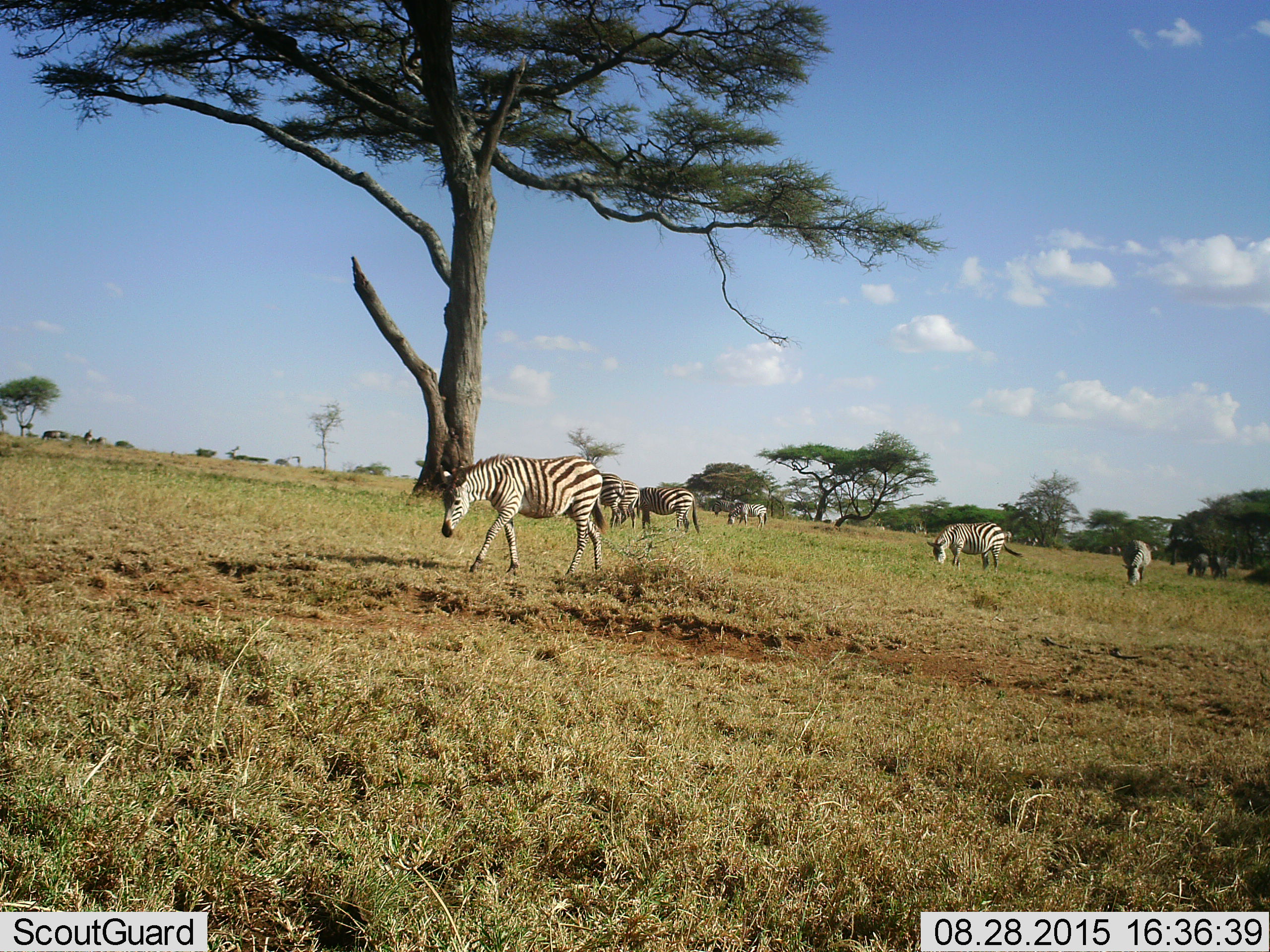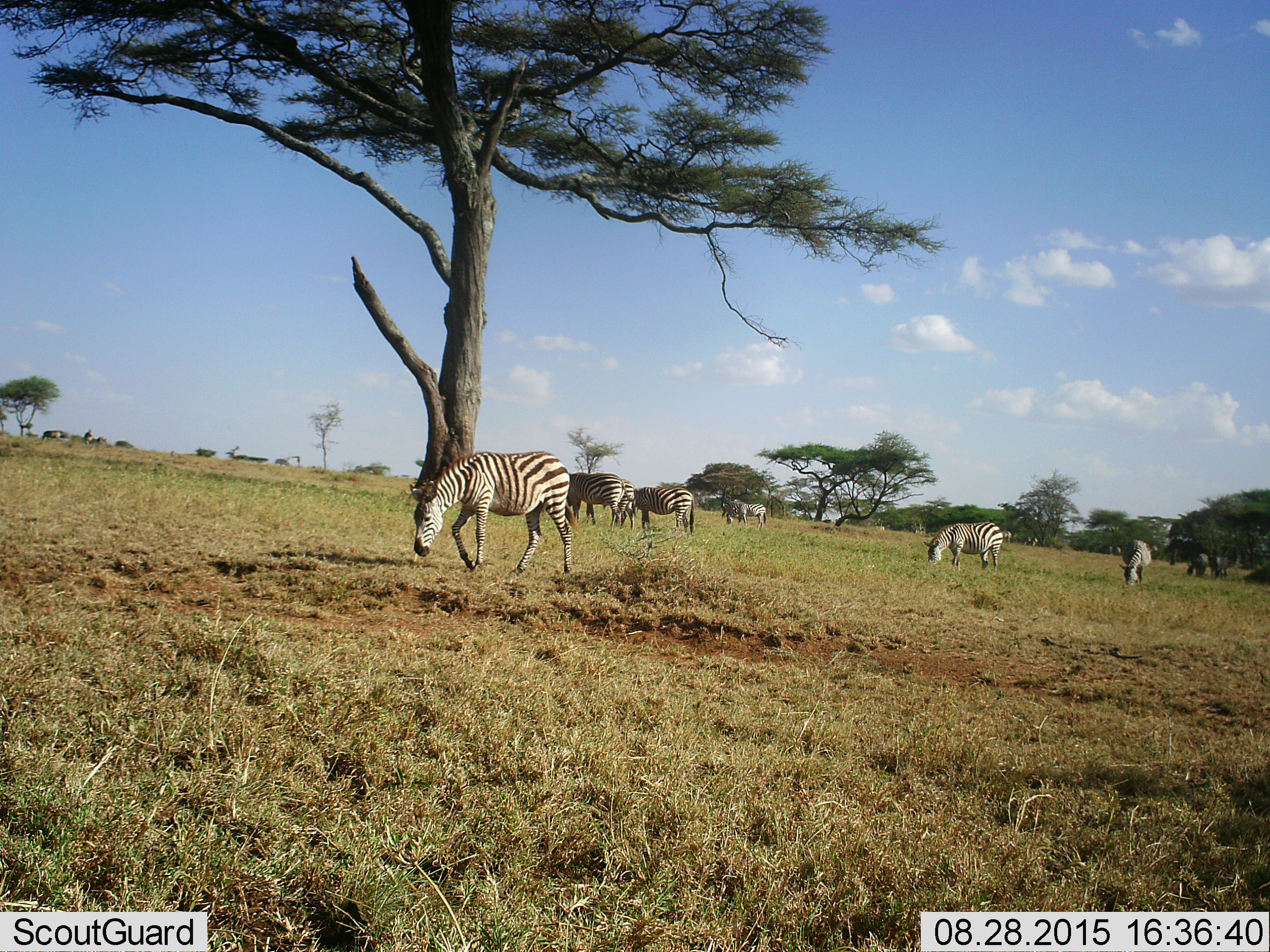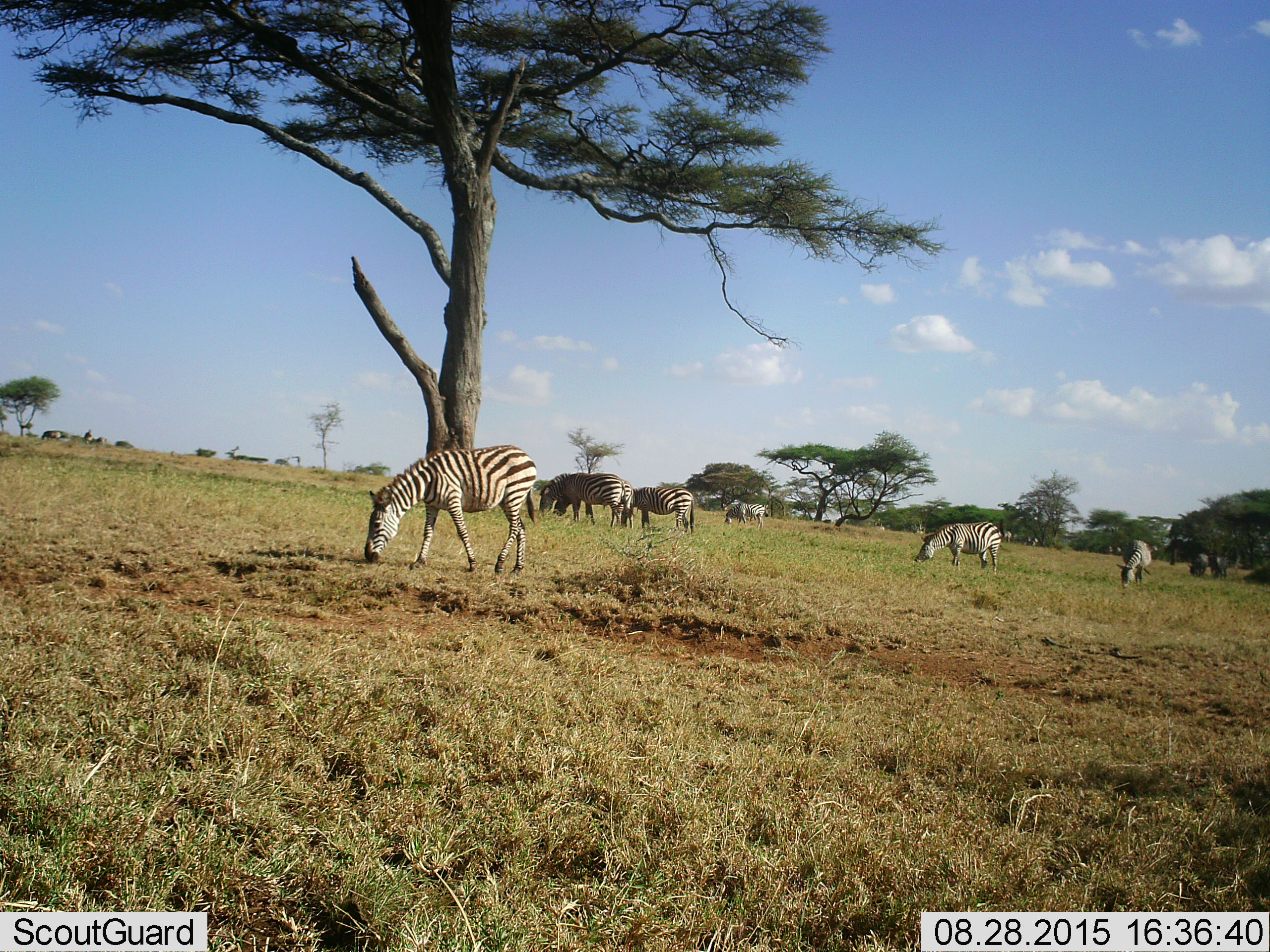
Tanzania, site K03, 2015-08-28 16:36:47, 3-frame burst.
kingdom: Animalia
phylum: Chordata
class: Mammalia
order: Perissodactyla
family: Equidae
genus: Equus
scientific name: Equus quagga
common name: plains zebra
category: zebra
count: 8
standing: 56%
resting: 11%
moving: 44%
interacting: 0%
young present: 11%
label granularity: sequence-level